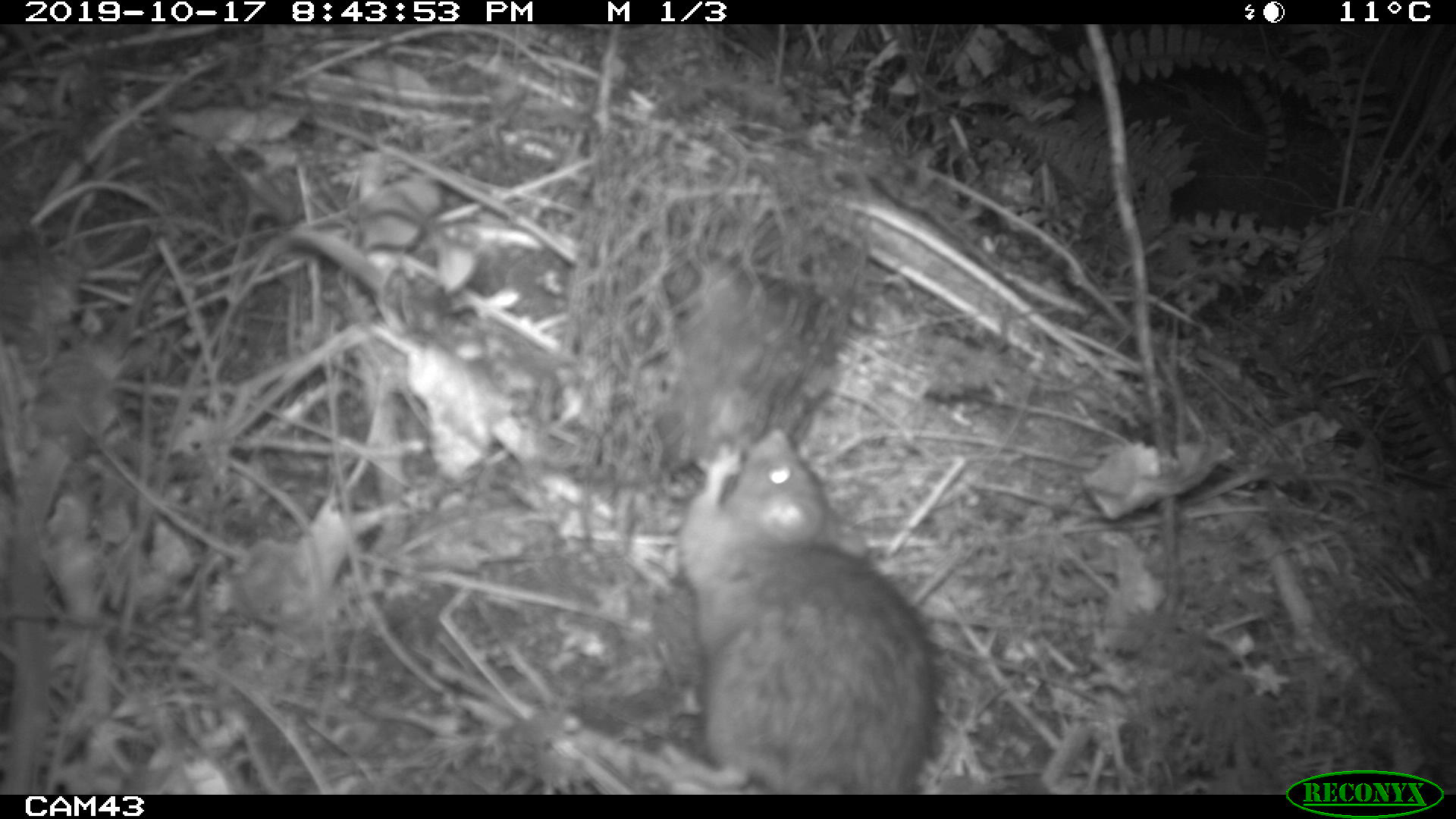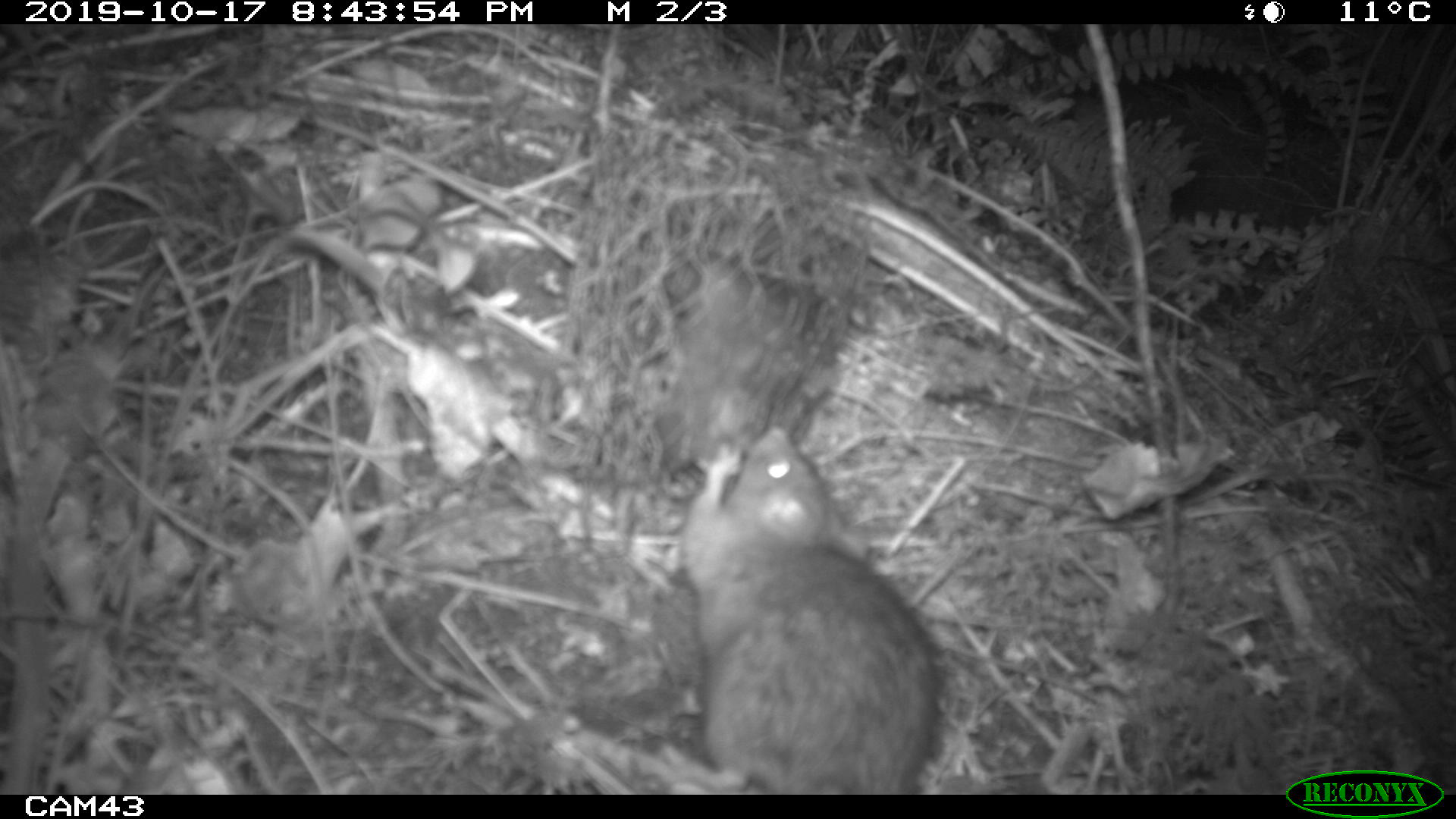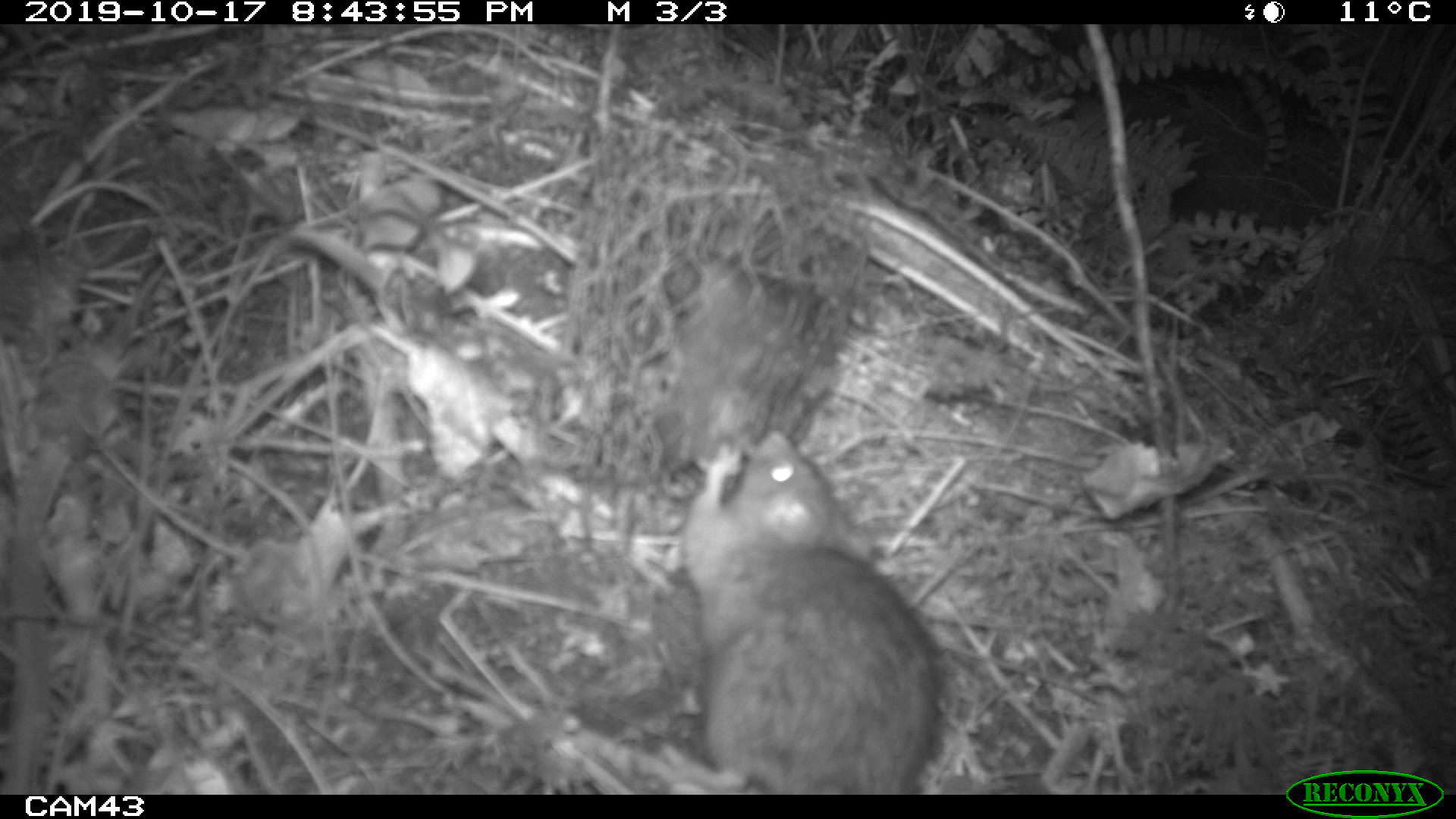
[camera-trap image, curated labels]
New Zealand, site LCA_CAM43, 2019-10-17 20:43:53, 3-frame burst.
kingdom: Animalia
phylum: Chordata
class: Mammalia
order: Rodentia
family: Muridae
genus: Rattus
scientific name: Rattus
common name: rat